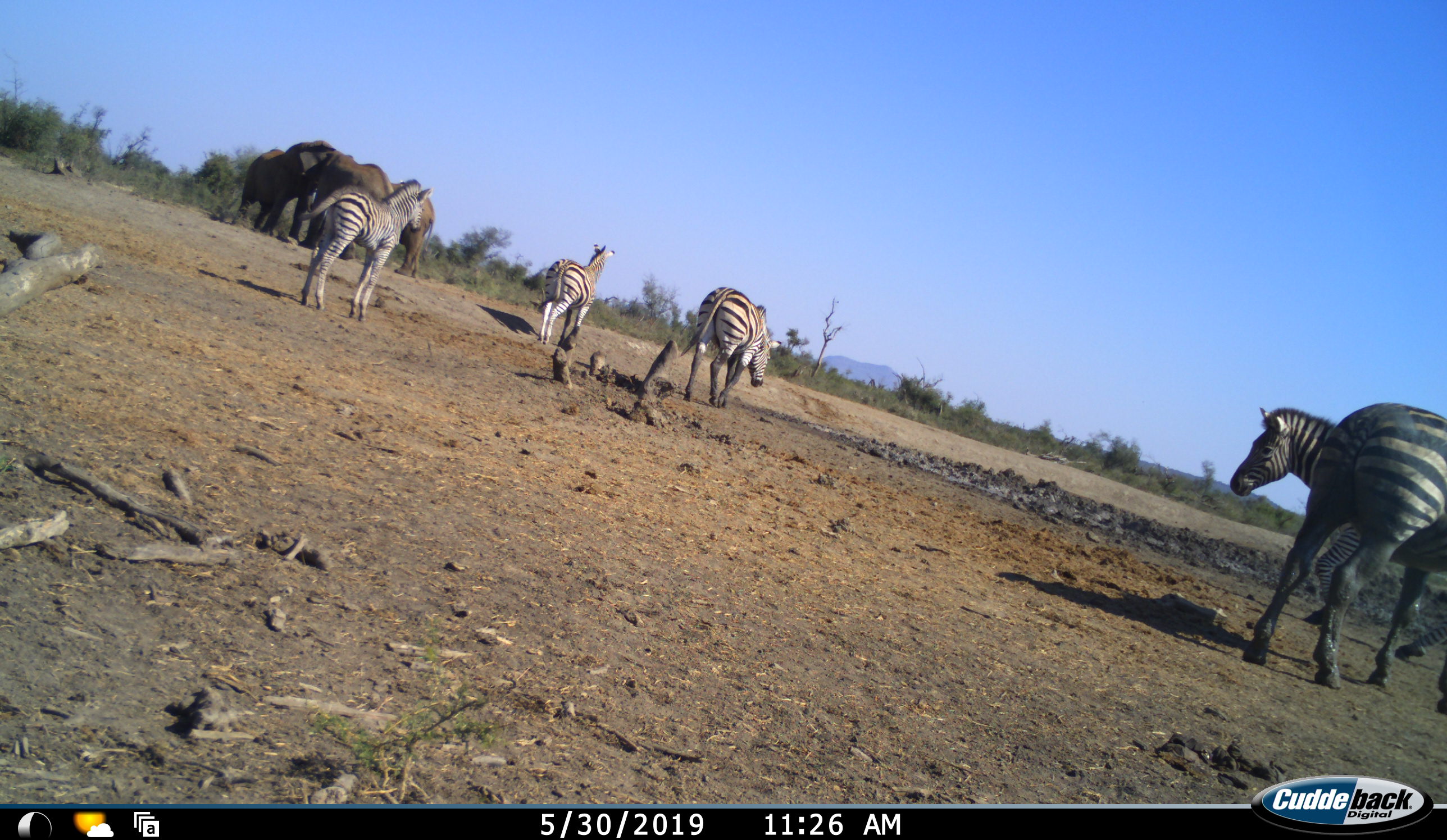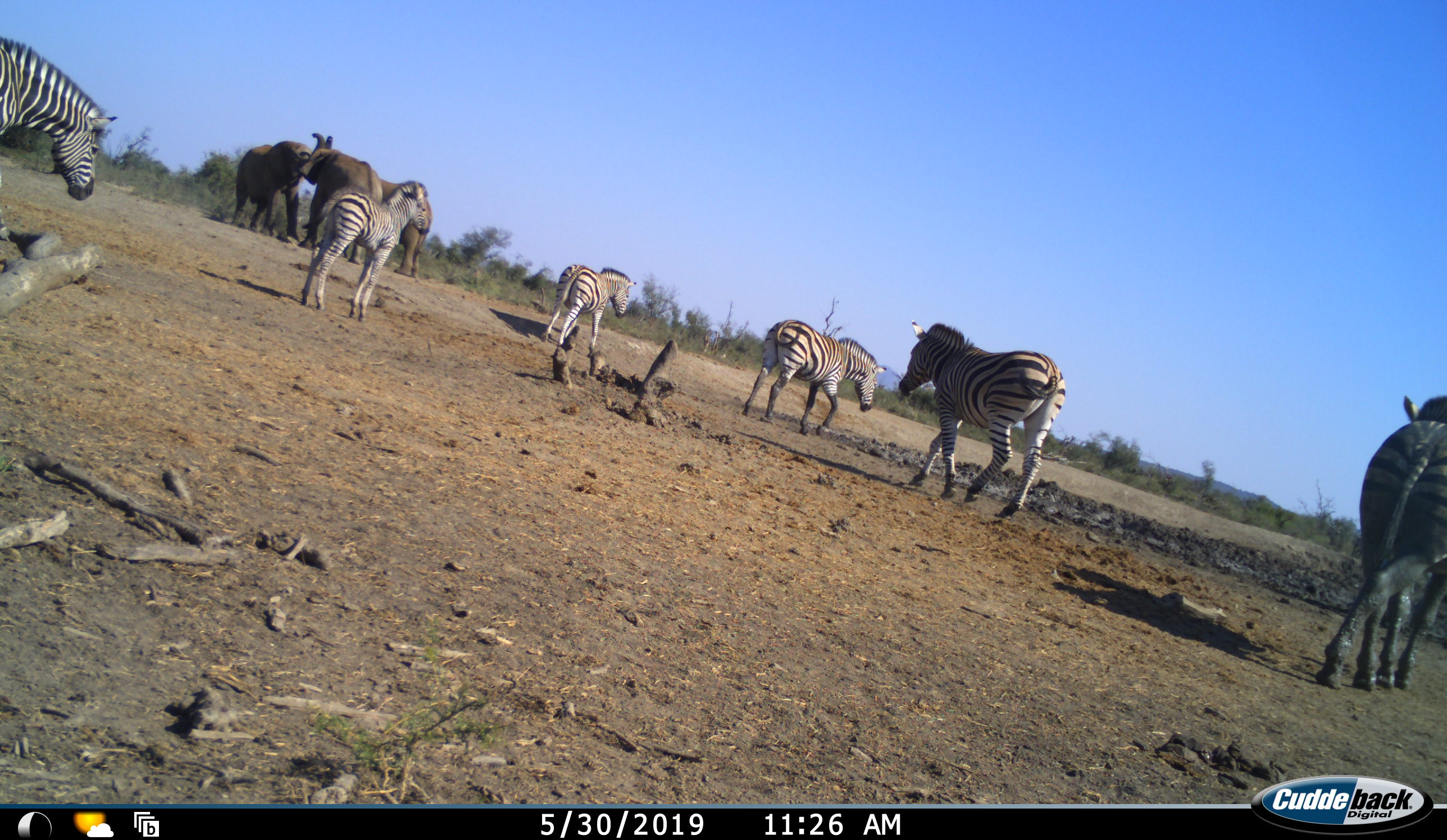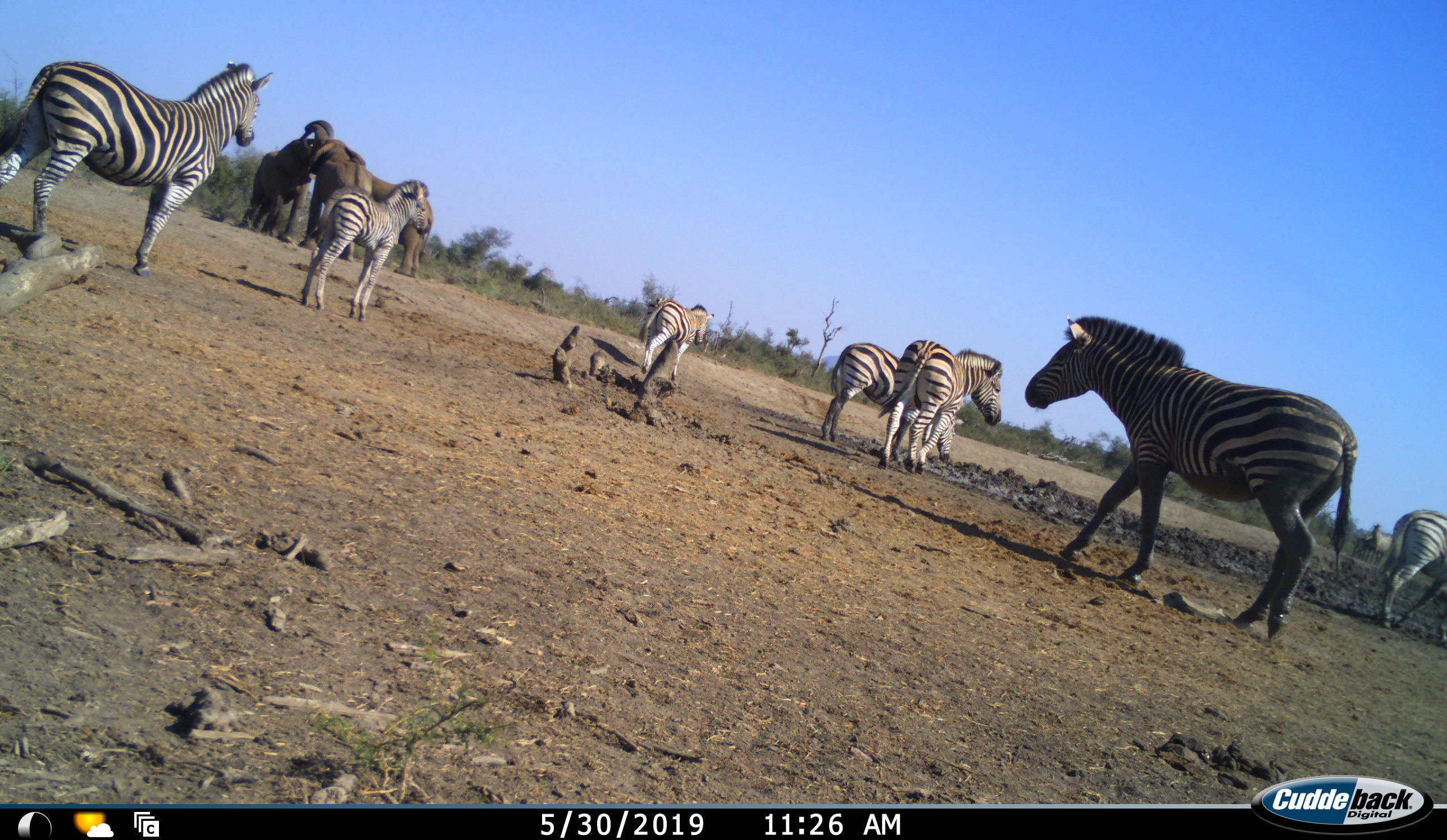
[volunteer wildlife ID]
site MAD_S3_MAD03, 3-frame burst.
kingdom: Animalia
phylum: Chordata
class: Mammalia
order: Proboscidea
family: Elephantidae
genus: Loxodonta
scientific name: Loxodonta africana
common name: african bush elephant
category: elephant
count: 3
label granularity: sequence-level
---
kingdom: Animalia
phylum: Chordata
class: Mammalia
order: Perissodactyla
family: Equidae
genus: Equus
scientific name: Equus quagga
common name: plains zebra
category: zebraplains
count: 7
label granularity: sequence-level